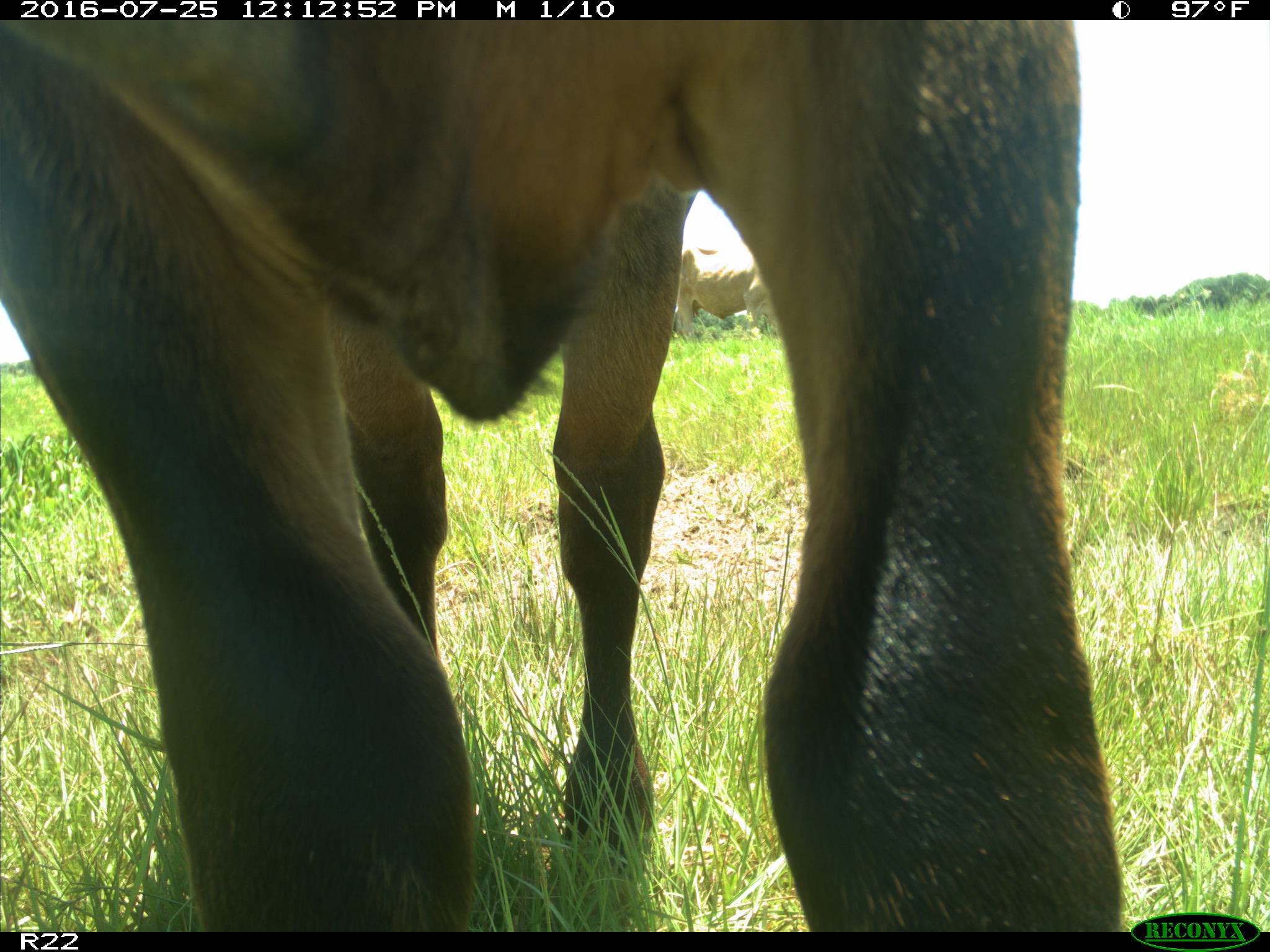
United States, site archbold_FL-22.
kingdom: Animalia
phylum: Chordata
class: Mammalia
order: Artiodactyla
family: Bovidae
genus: Bos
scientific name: Bos taurus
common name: domestic cow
Bos taurus (domestic cow).